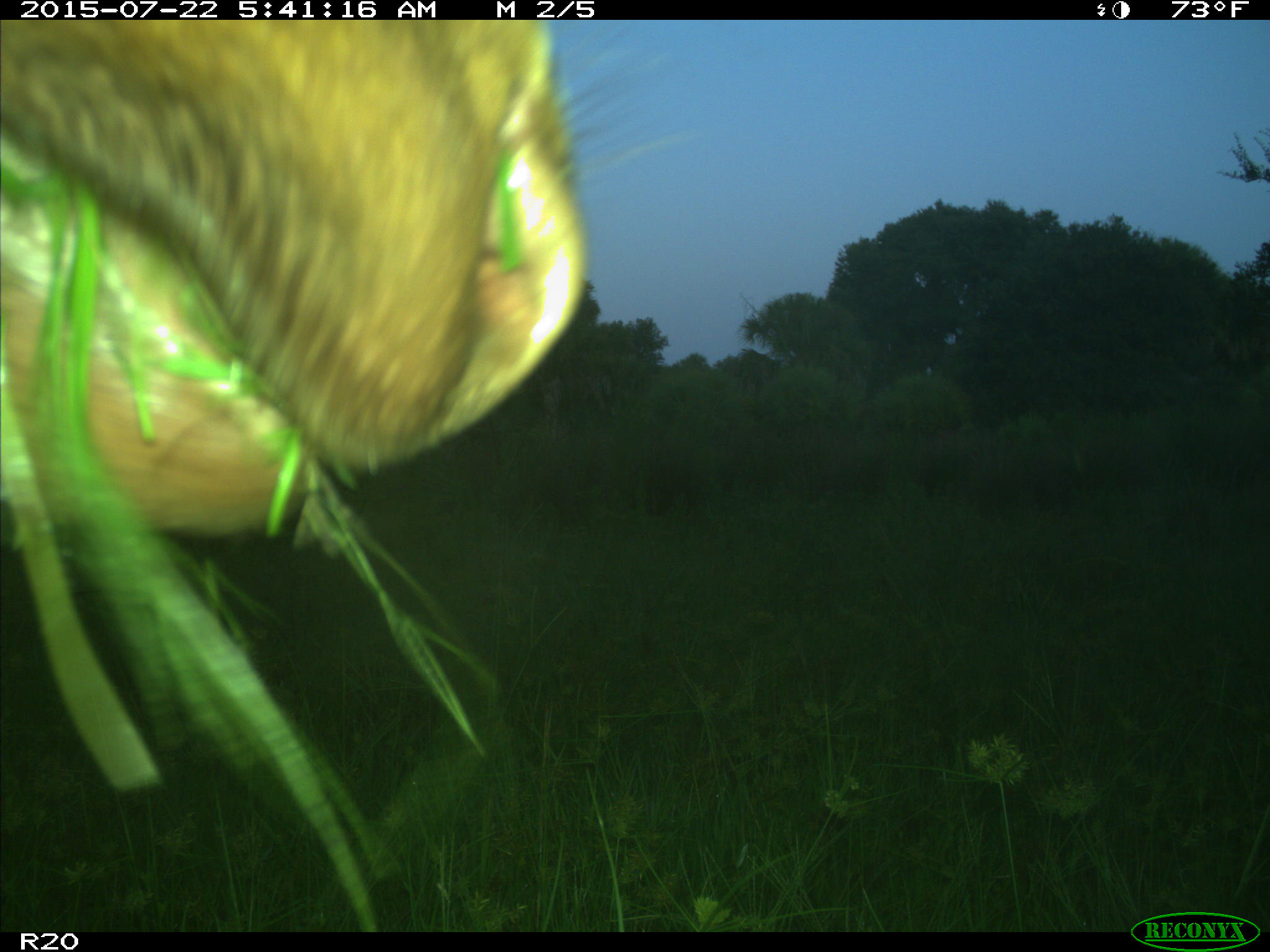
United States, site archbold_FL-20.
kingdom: Animalia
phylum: Chordata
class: Mammalia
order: Artiodactyla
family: Bovidae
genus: Bos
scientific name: Bos taurus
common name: domestic cow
Bos taurus (domestic cow).